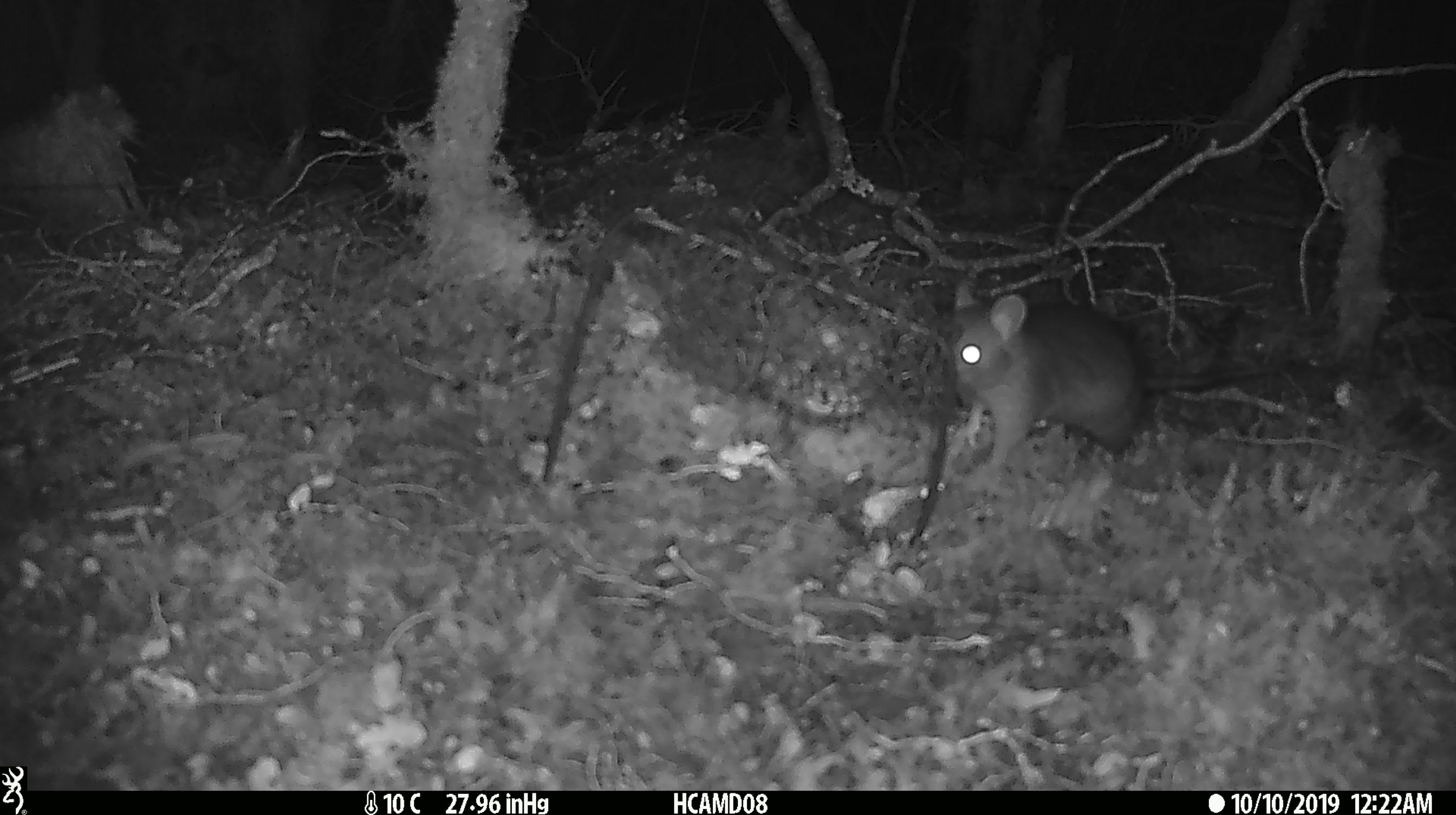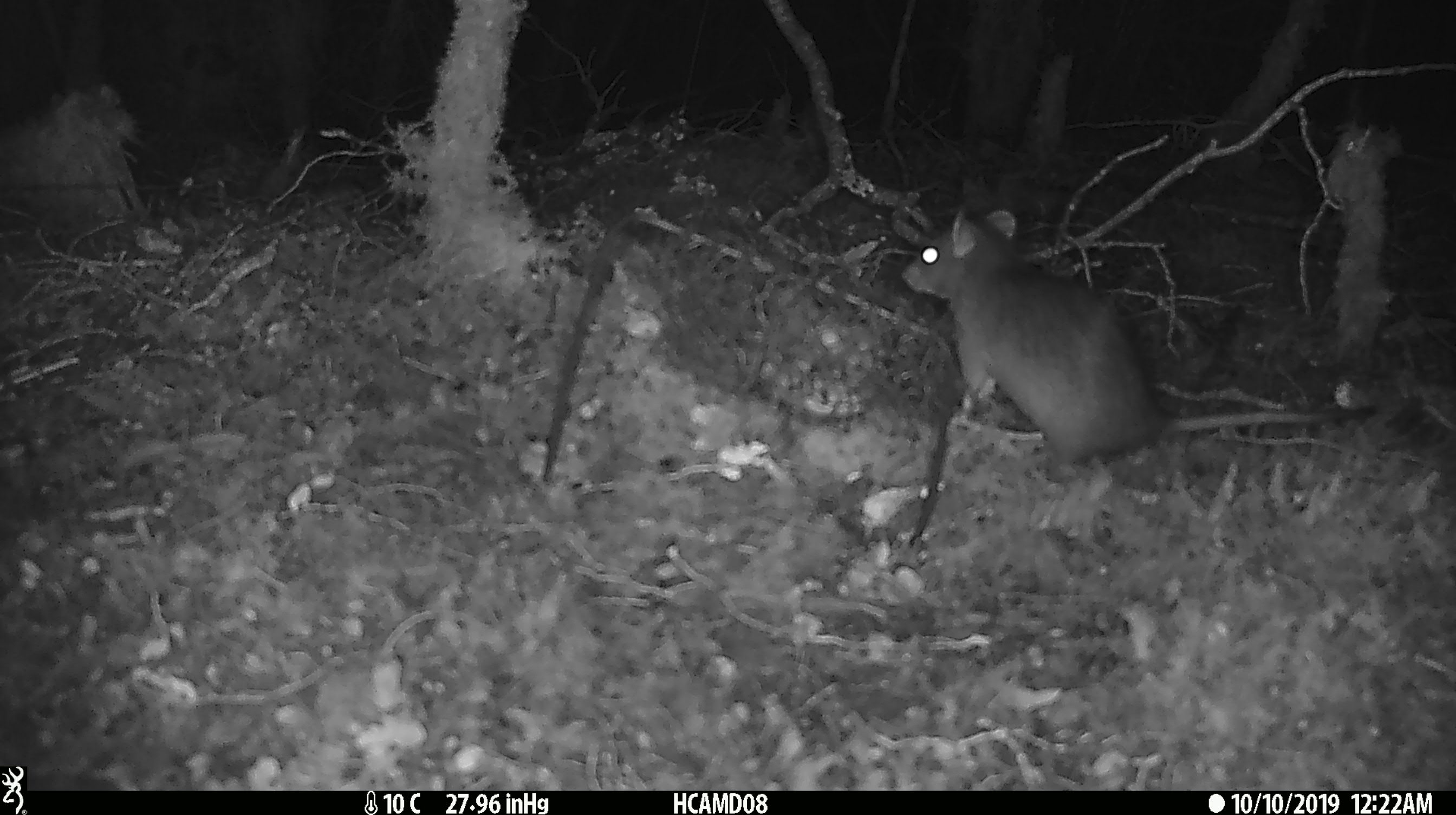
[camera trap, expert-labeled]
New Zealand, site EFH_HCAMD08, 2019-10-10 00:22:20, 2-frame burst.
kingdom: Animalia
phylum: Chordata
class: Mammalia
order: Rodentia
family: Muridae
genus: Rattus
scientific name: Rattus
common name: rat